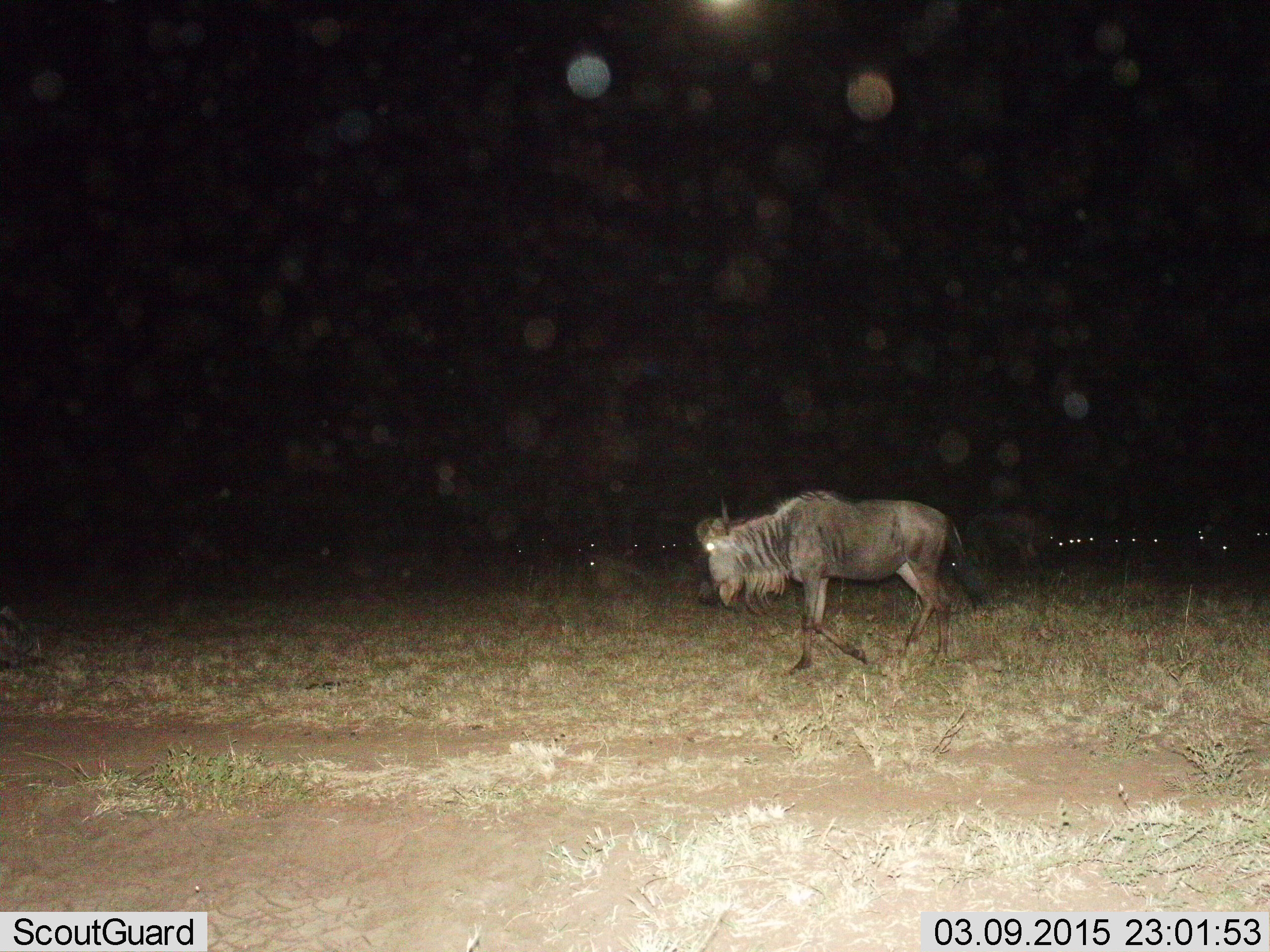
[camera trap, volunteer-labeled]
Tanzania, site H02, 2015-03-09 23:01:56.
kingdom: Animalia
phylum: Chordata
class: Mammalia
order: Artiodactyla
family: Bovidae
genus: Connochaetes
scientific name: Connochaetes taurinus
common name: blue wildebeest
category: wildebeest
Wildebeest (blue wildebeest) (Connochaetes taurinus), count 1. Behavior (volunteer vote fractions): standing 60%, resting 10%, moving 60%, interacting 0%. Young present (vote fraction): 0%. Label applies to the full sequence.